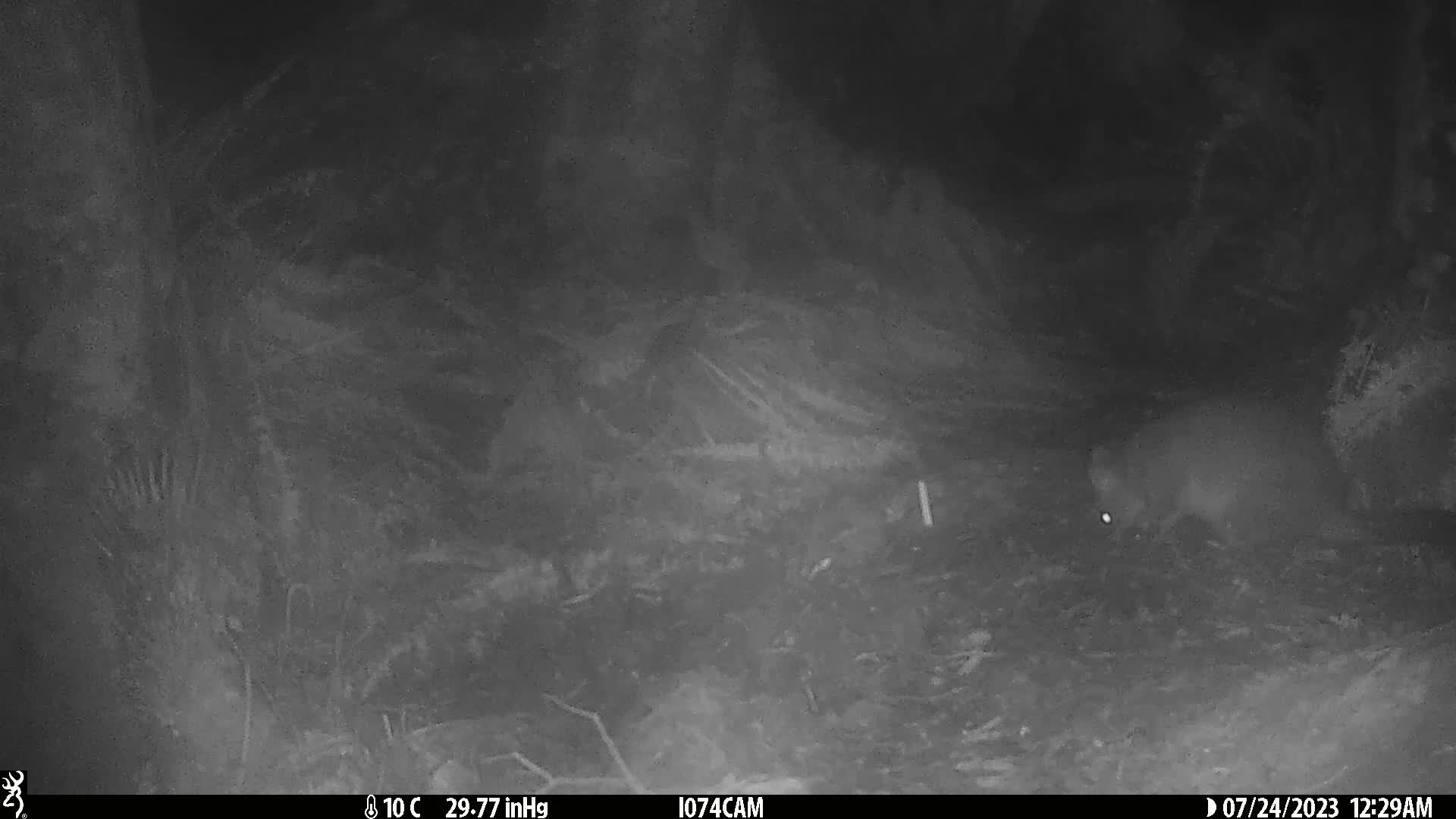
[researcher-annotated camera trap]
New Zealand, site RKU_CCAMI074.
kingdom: Animalia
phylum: Chordata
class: Mammalia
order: Diprotodontia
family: Phalangeridae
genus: Trichosurus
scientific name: Trichosurus vulpecula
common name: common brushtail possum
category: possum